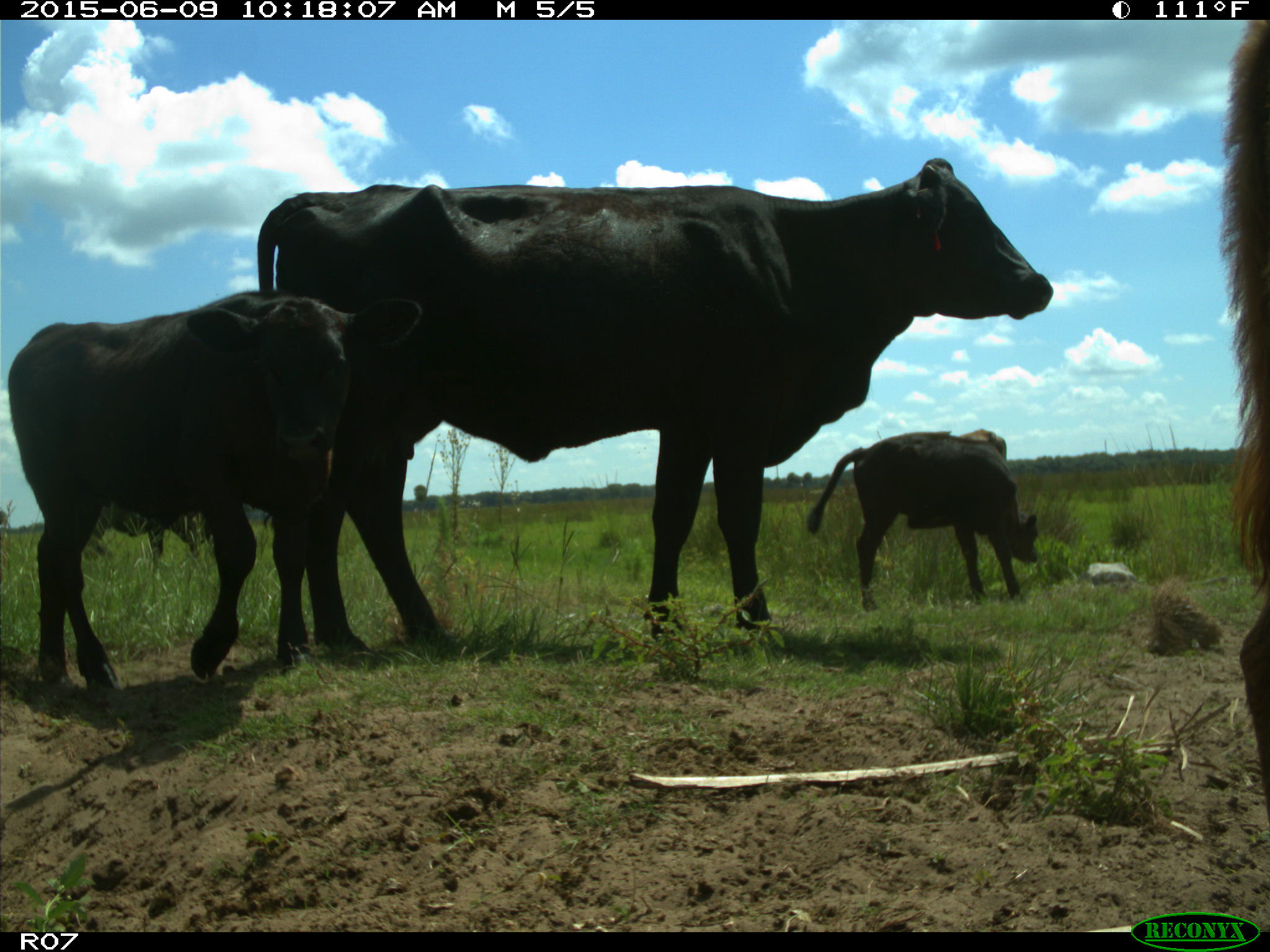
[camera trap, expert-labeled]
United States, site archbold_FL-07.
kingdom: Animalia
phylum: Chordata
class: Mammalia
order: Artiodactyla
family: Bovidae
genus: Bos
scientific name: Bos taurus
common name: domestic cow